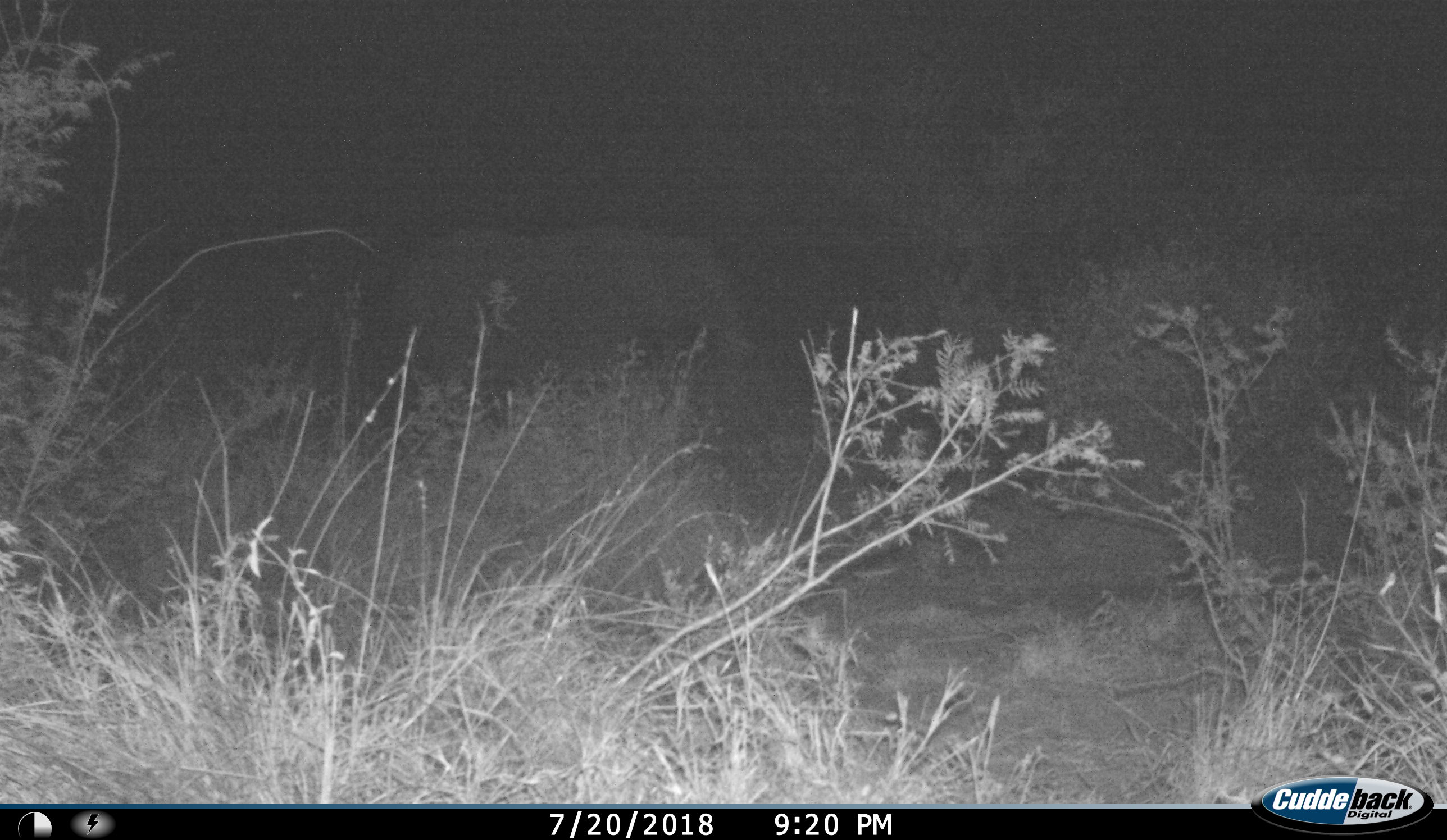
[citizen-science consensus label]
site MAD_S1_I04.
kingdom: Animalia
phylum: Chordata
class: Mammalia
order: Proboscidea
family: Elephantidae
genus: Loxodonta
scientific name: Loxodonta africana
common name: african bush elephant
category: elephant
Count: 1.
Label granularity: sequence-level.